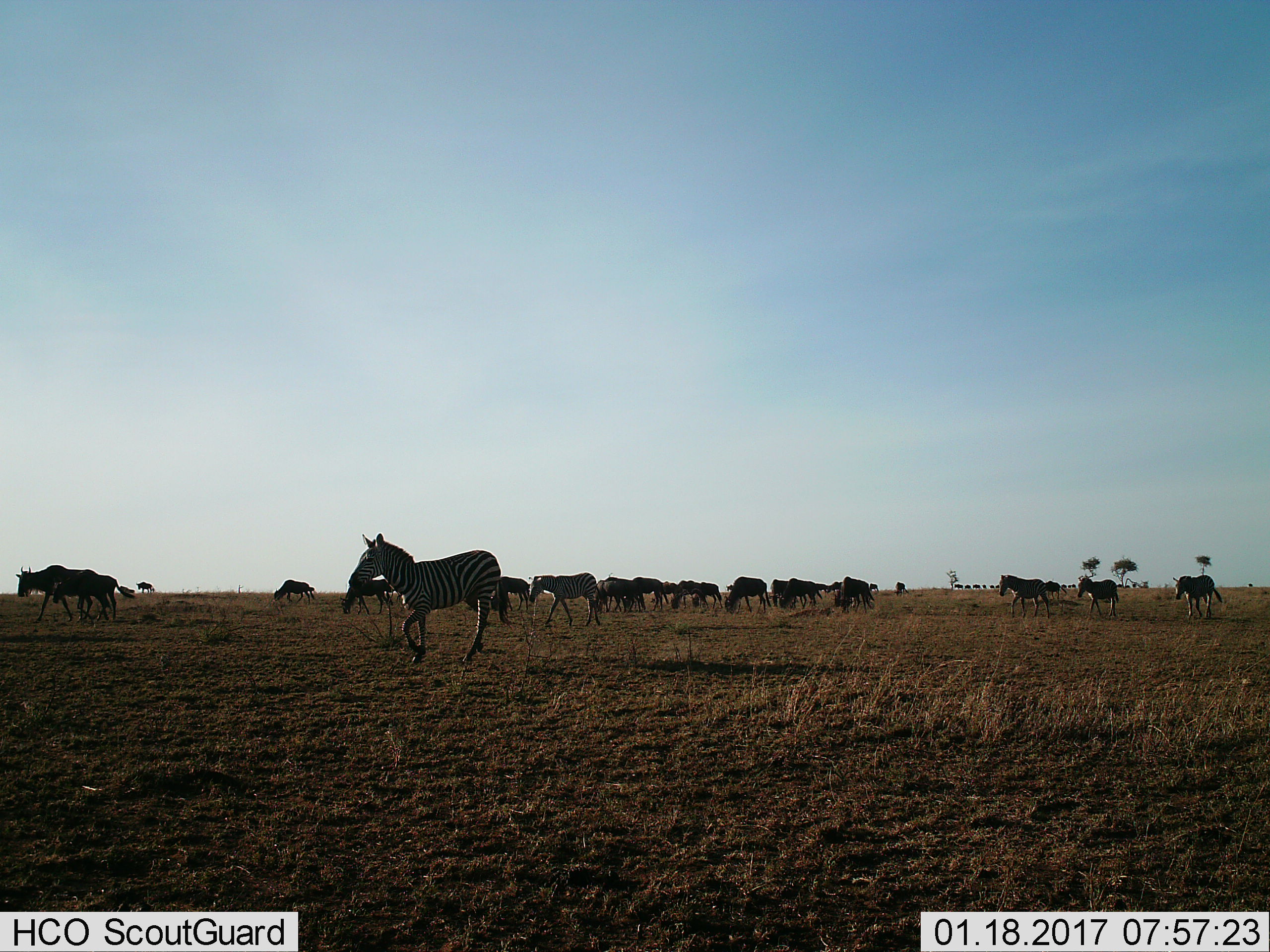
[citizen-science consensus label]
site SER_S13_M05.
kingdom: Animalia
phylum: Chordata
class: Mammalia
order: Artiodactyla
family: Bovidae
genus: Connochaetes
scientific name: Connochaetes taurinus taurinus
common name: blue wildebeest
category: wildebeestblue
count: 11-50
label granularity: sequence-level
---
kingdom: Animalia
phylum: Chordata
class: Mammalia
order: Perissodactyla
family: Equidae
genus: Equus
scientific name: Equus quagga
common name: plains zebra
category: zebraplains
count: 5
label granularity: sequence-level